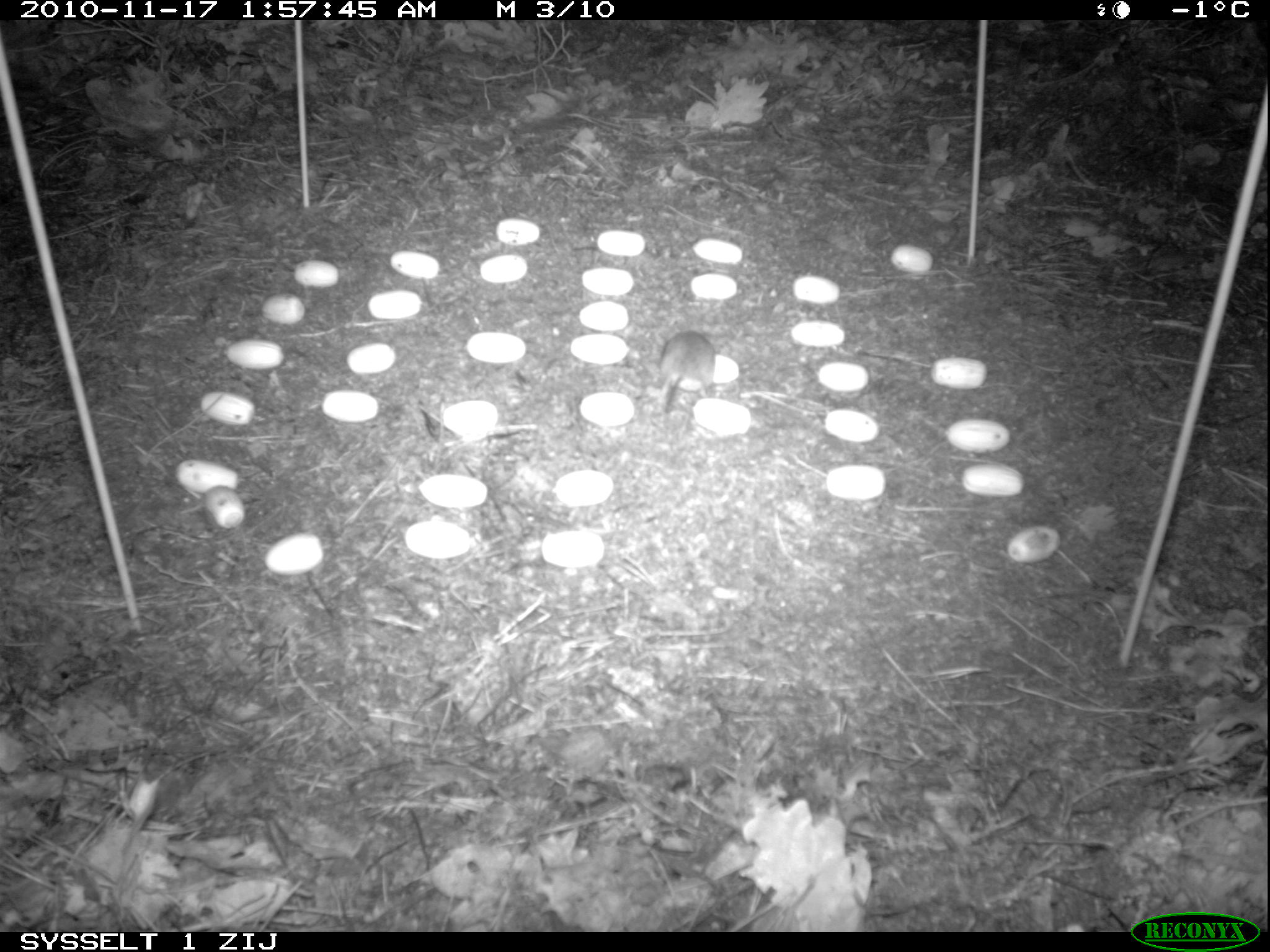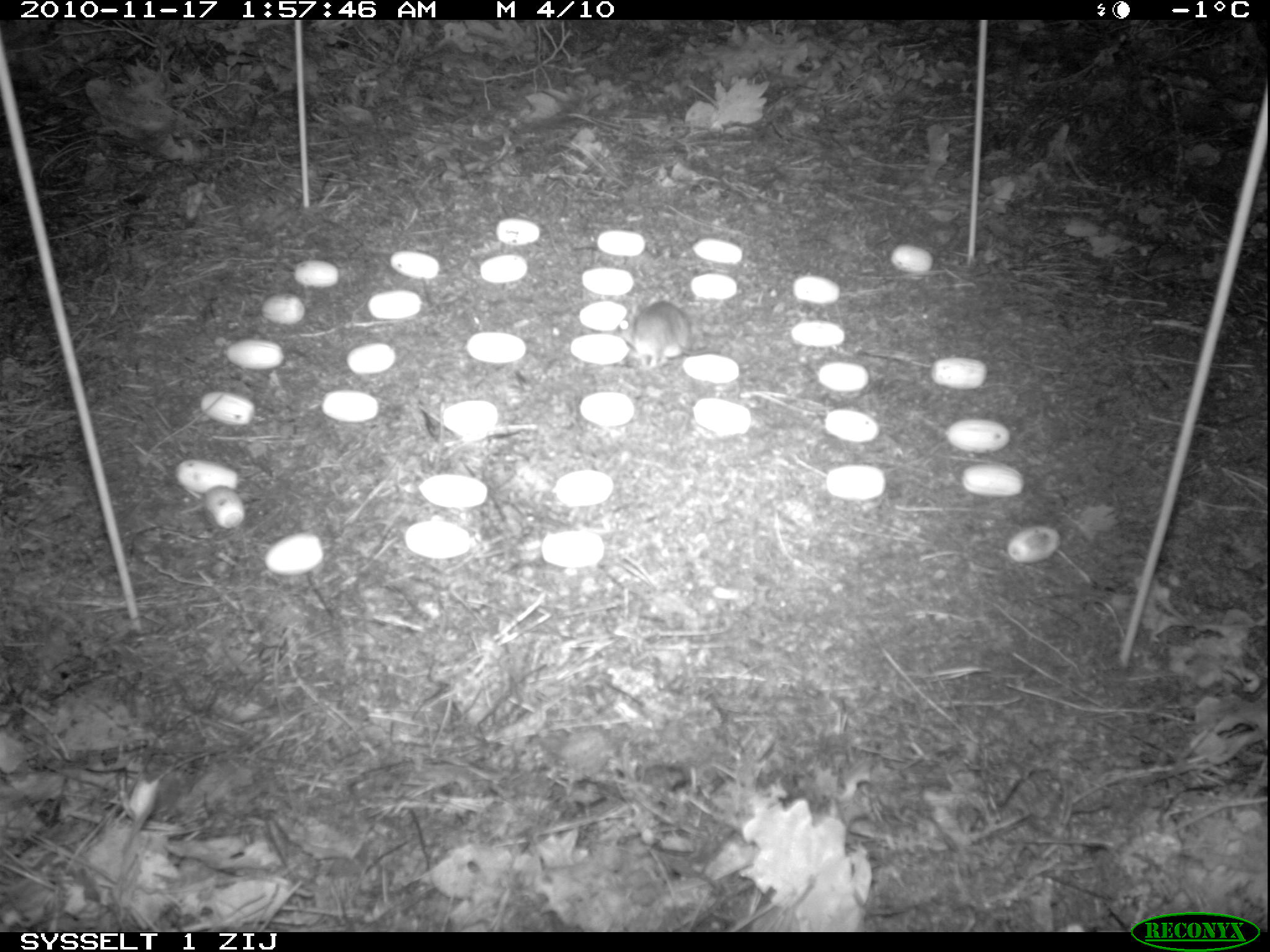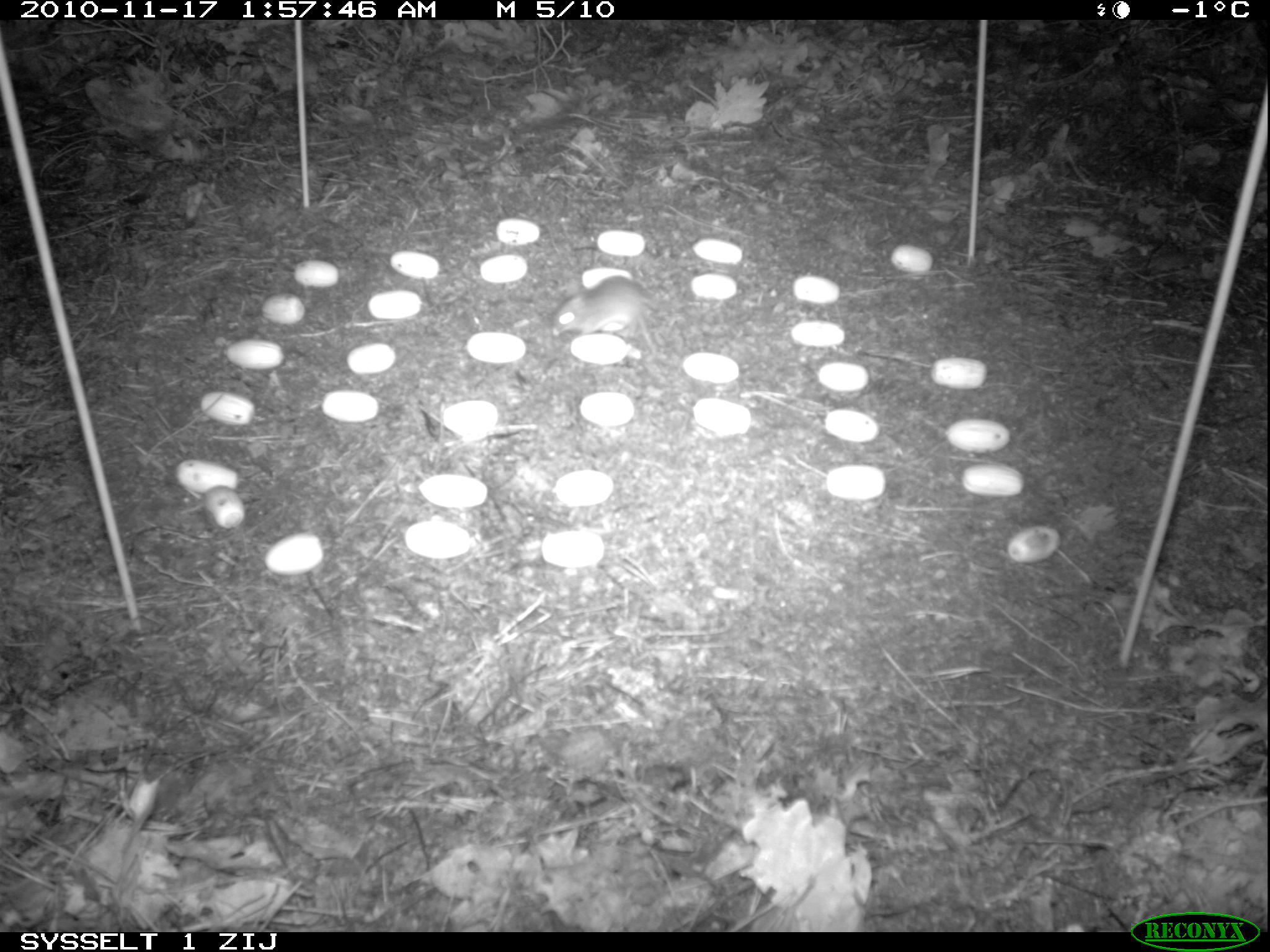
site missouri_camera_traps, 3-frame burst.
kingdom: Animalia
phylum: Chordata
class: Mammalia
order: Rodentia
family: Muridae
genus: Apodemus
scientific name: Apodemus sylvaticus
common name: wood mouse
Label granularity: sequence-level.